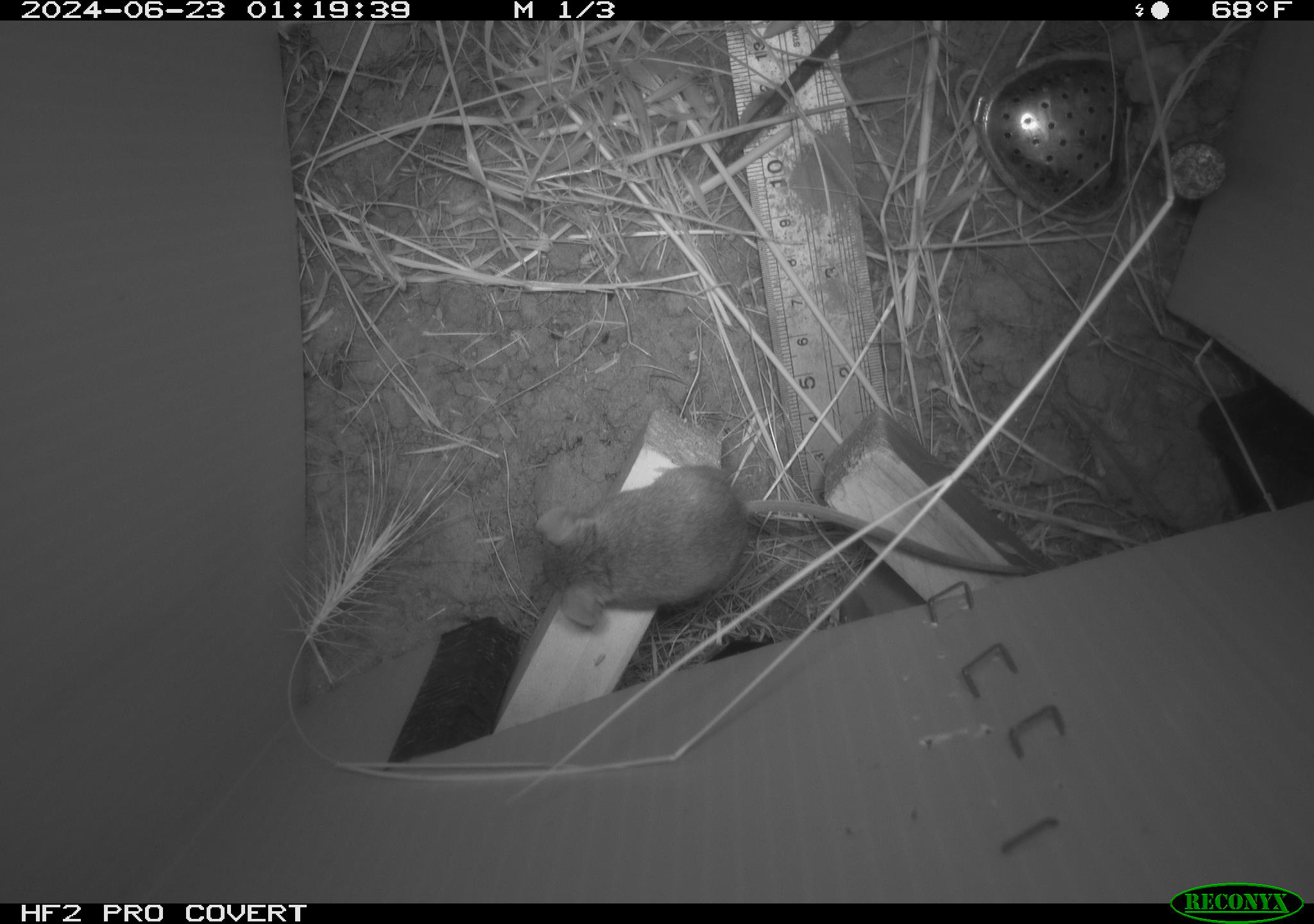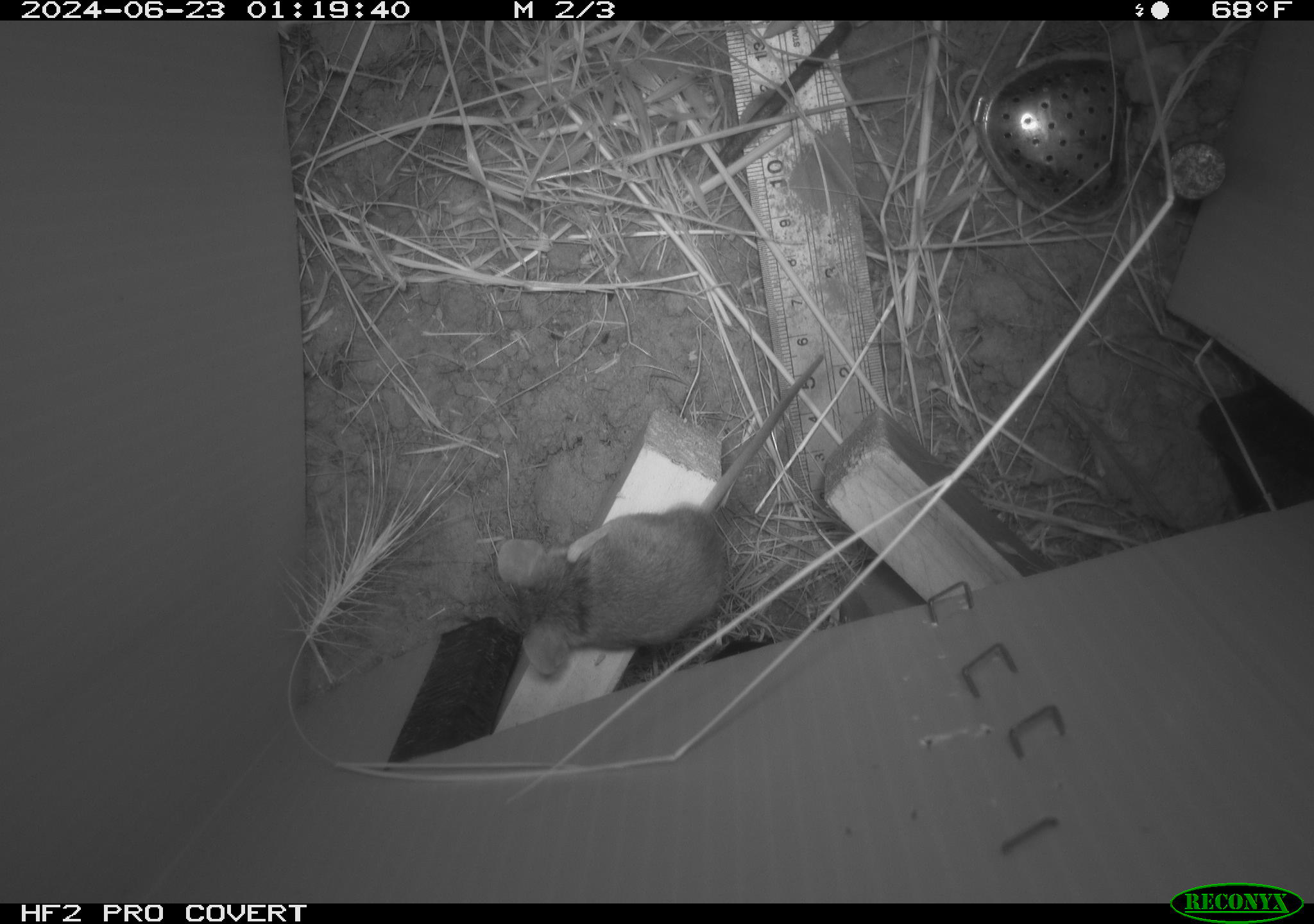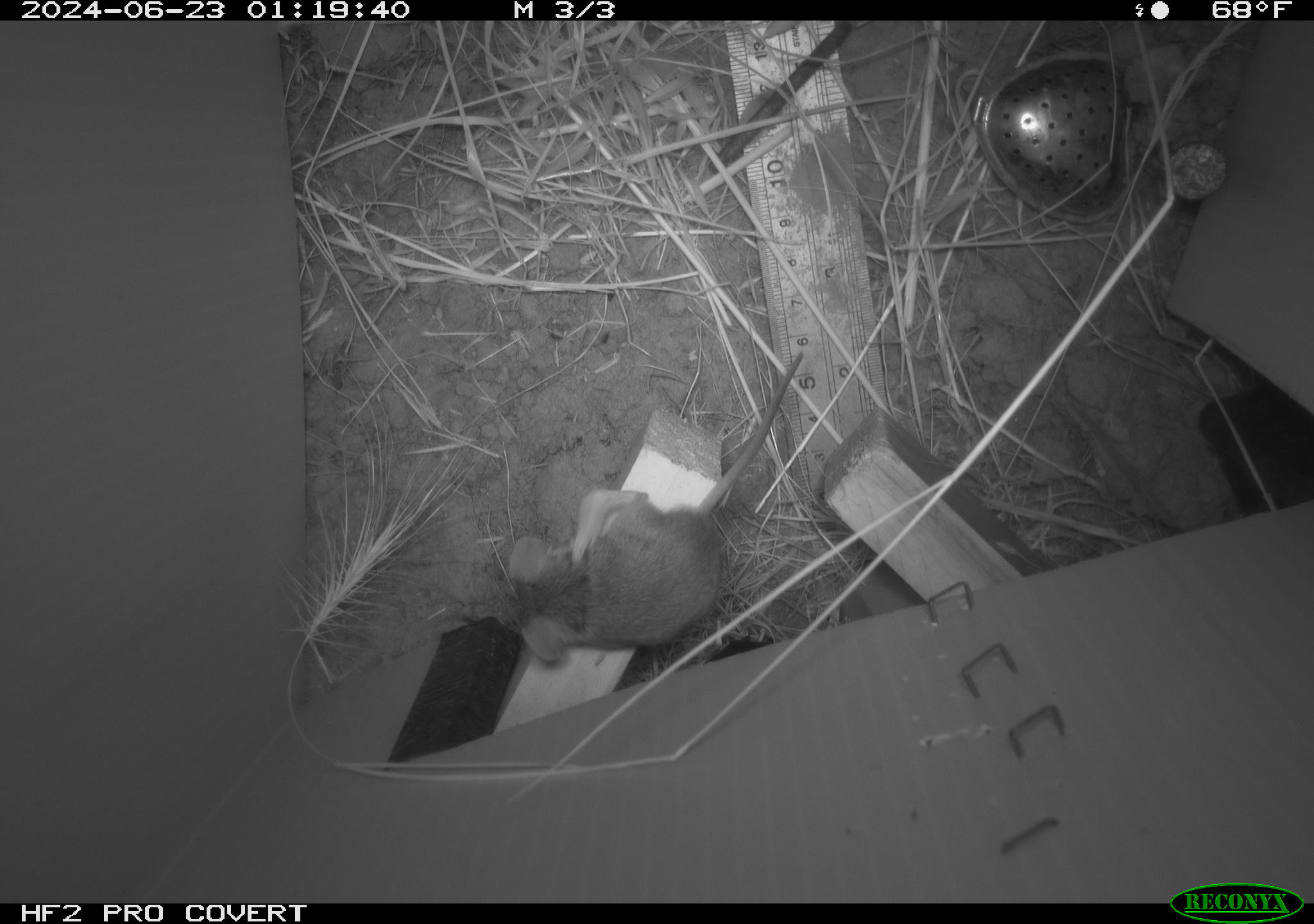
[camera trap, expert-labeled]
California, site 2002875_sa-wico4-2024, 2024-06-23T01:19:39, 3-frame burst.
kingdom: Animalia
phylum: Chordata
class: Mammalia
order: Rodentia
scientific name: Rodentia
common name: mouse species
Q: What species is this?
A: Mouse species (Rodentia).